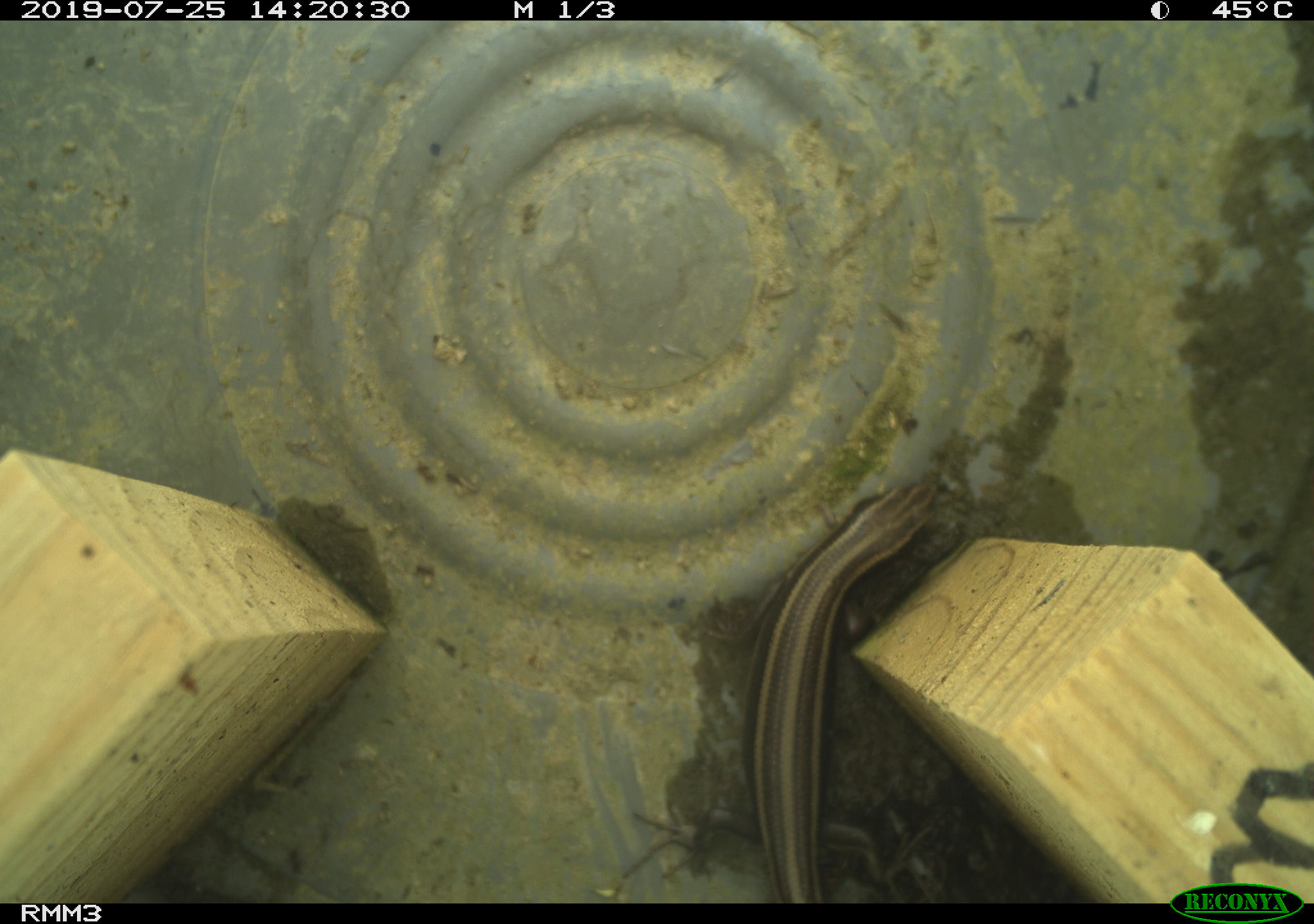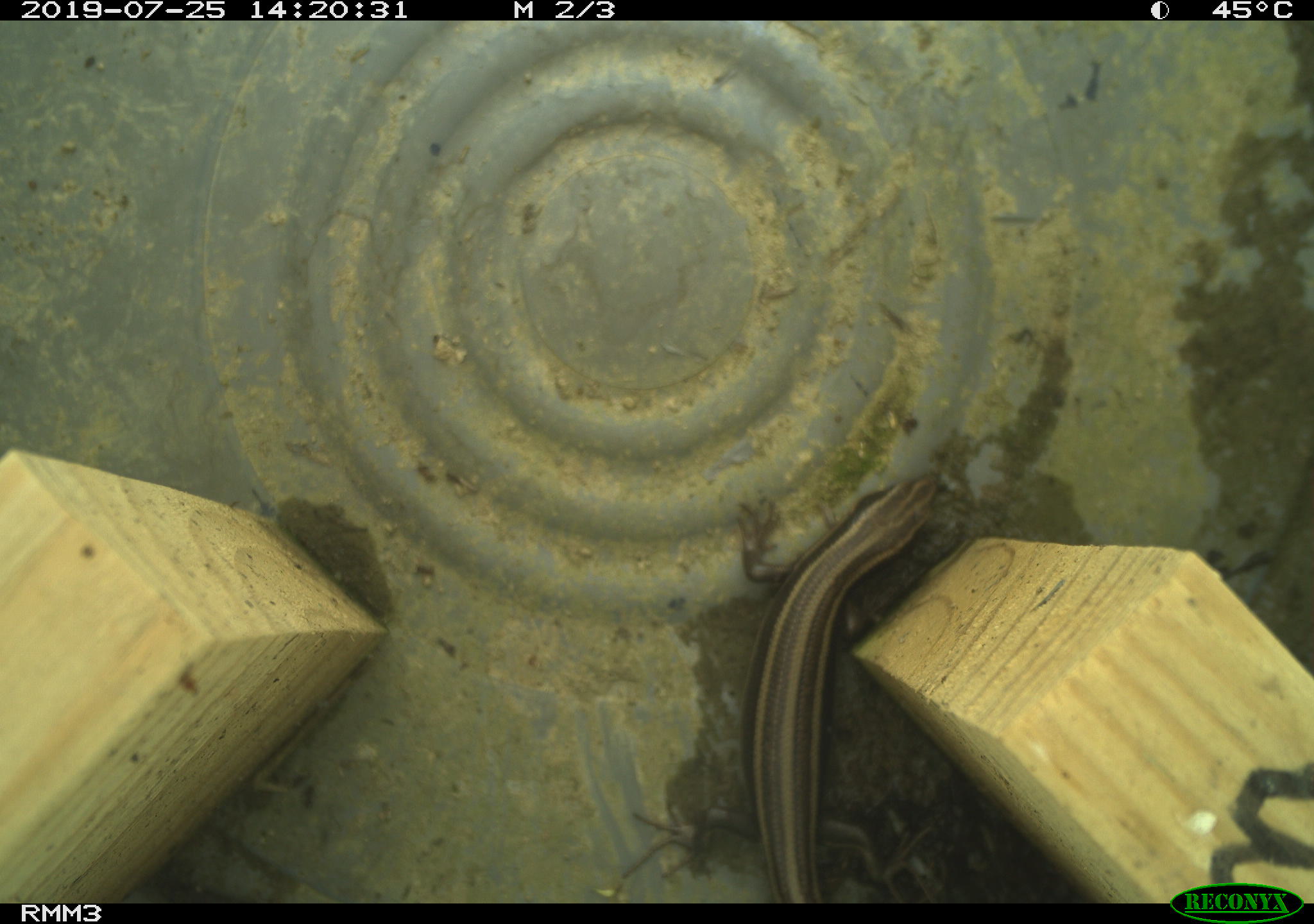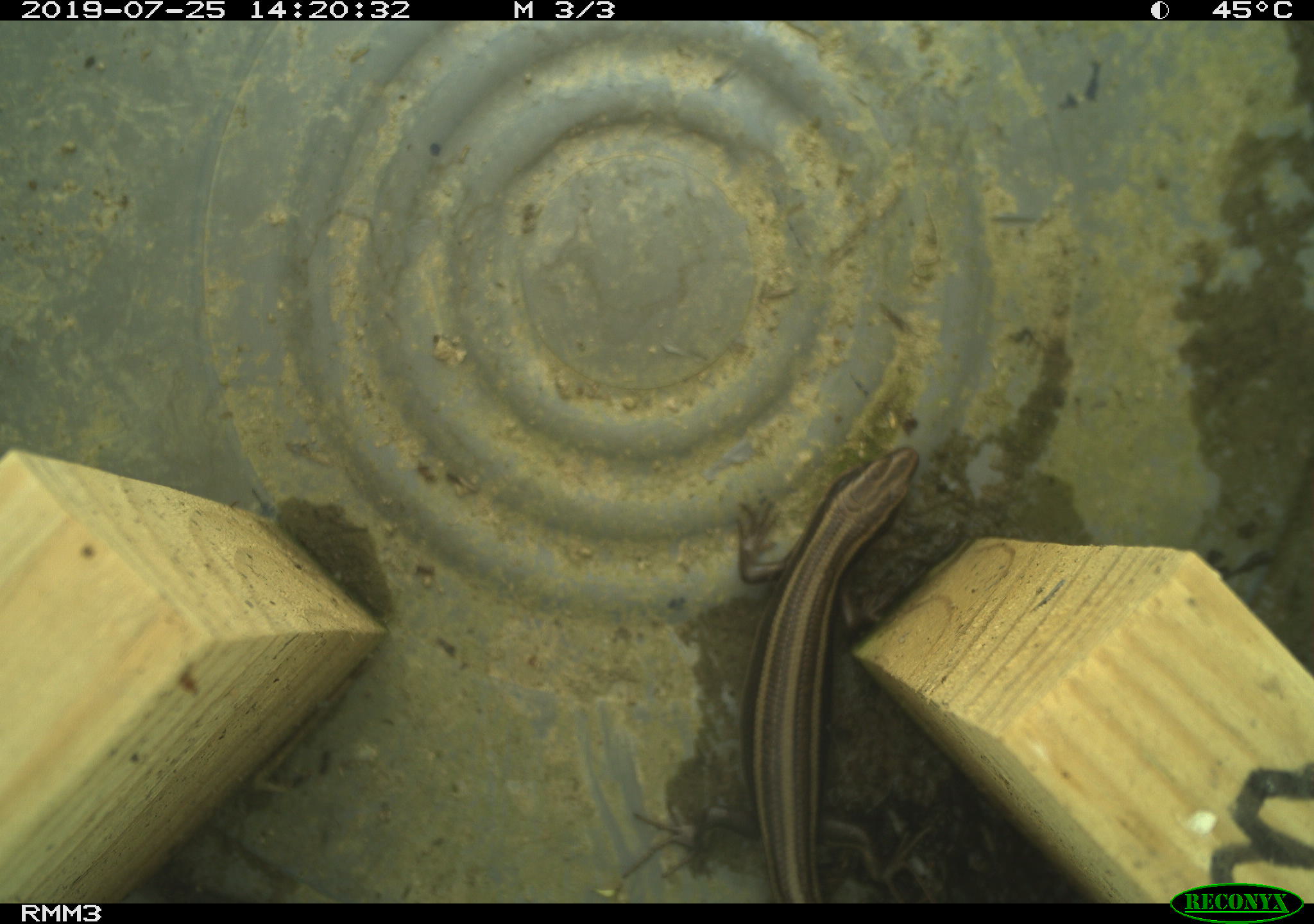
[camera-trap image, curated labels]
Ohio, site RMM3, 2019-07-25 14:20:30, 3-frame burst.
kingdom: Animalia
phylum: Chordata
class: Reptilia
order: Squamata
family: Scincidae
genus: Plestiodon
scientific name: Plestiodon fasciatus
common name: common five-lined skink